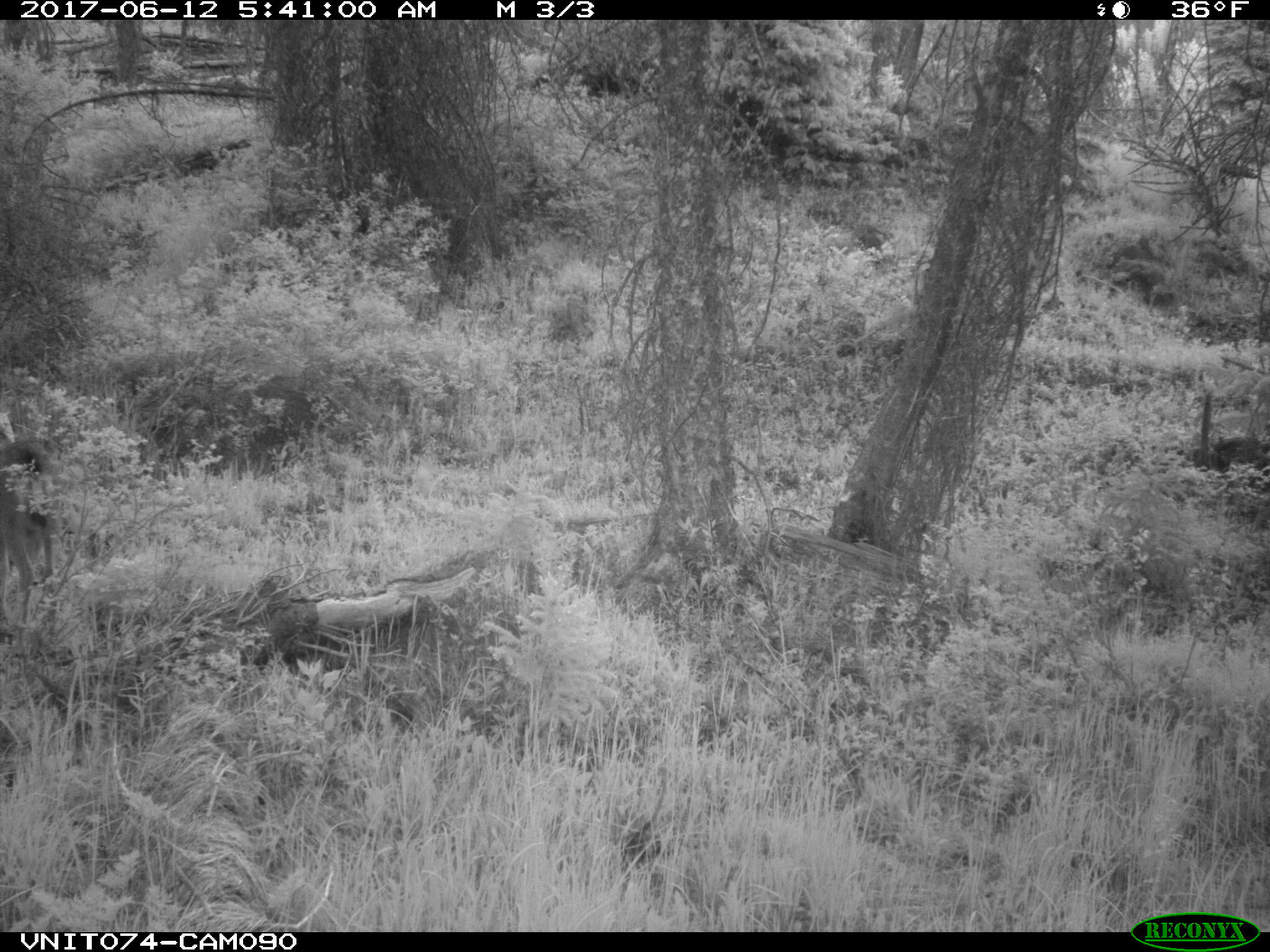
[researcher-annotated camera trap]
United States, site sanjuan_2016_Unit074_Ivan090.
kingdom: Animalia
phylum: Chordata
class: Mammalia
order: Artiodactyla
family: Cervidae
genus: Odocoileus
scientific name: Odocoileus hemionus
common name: mule deer